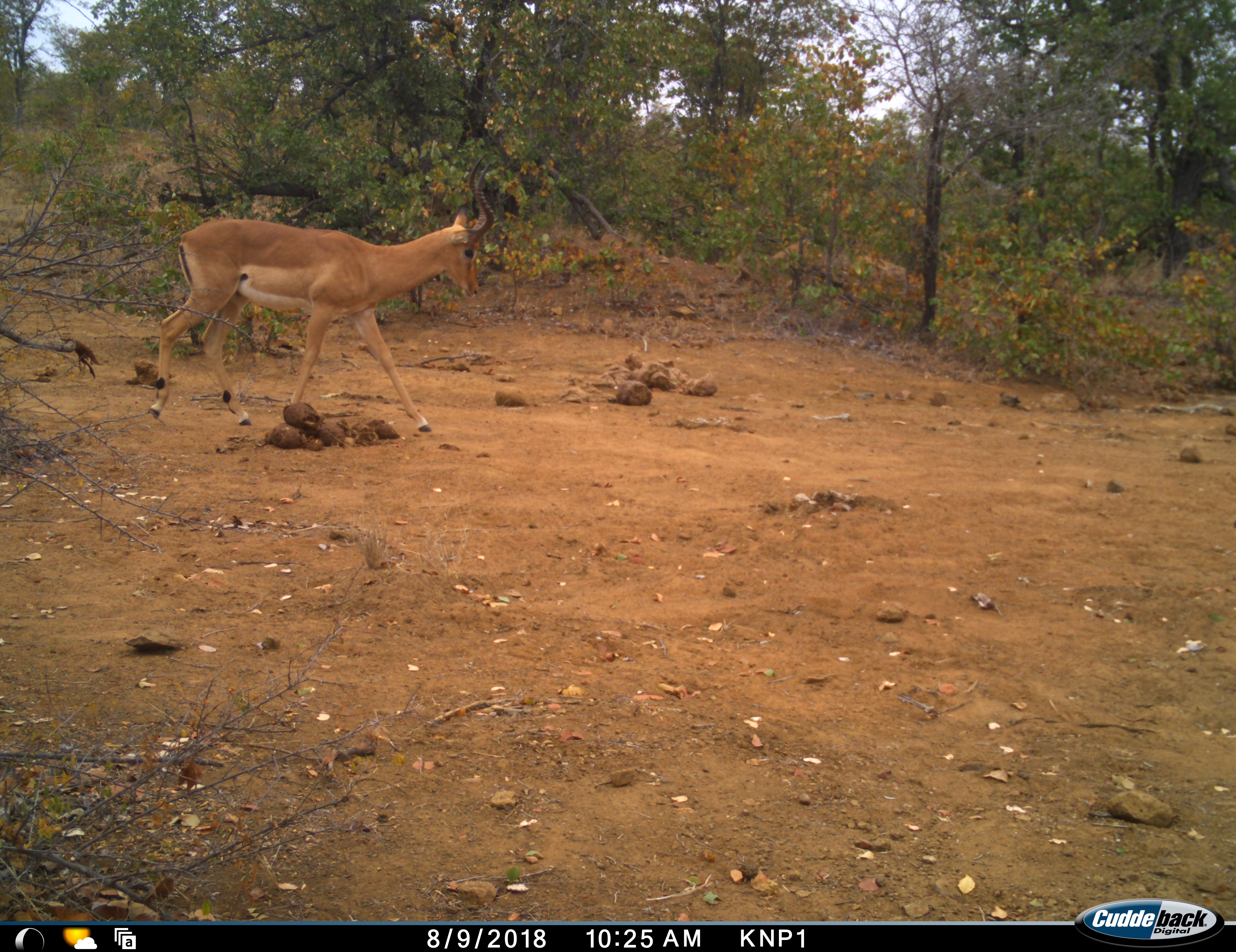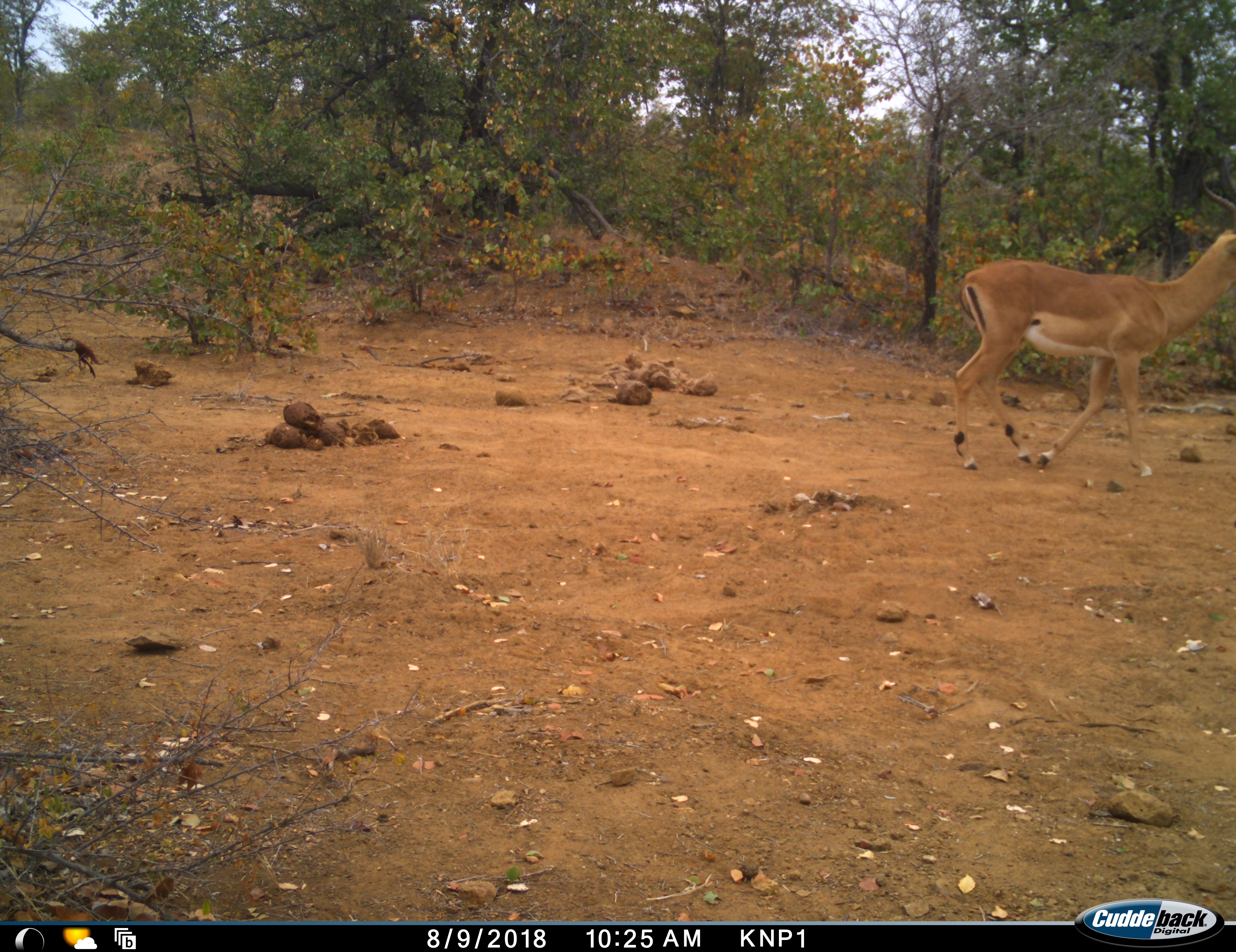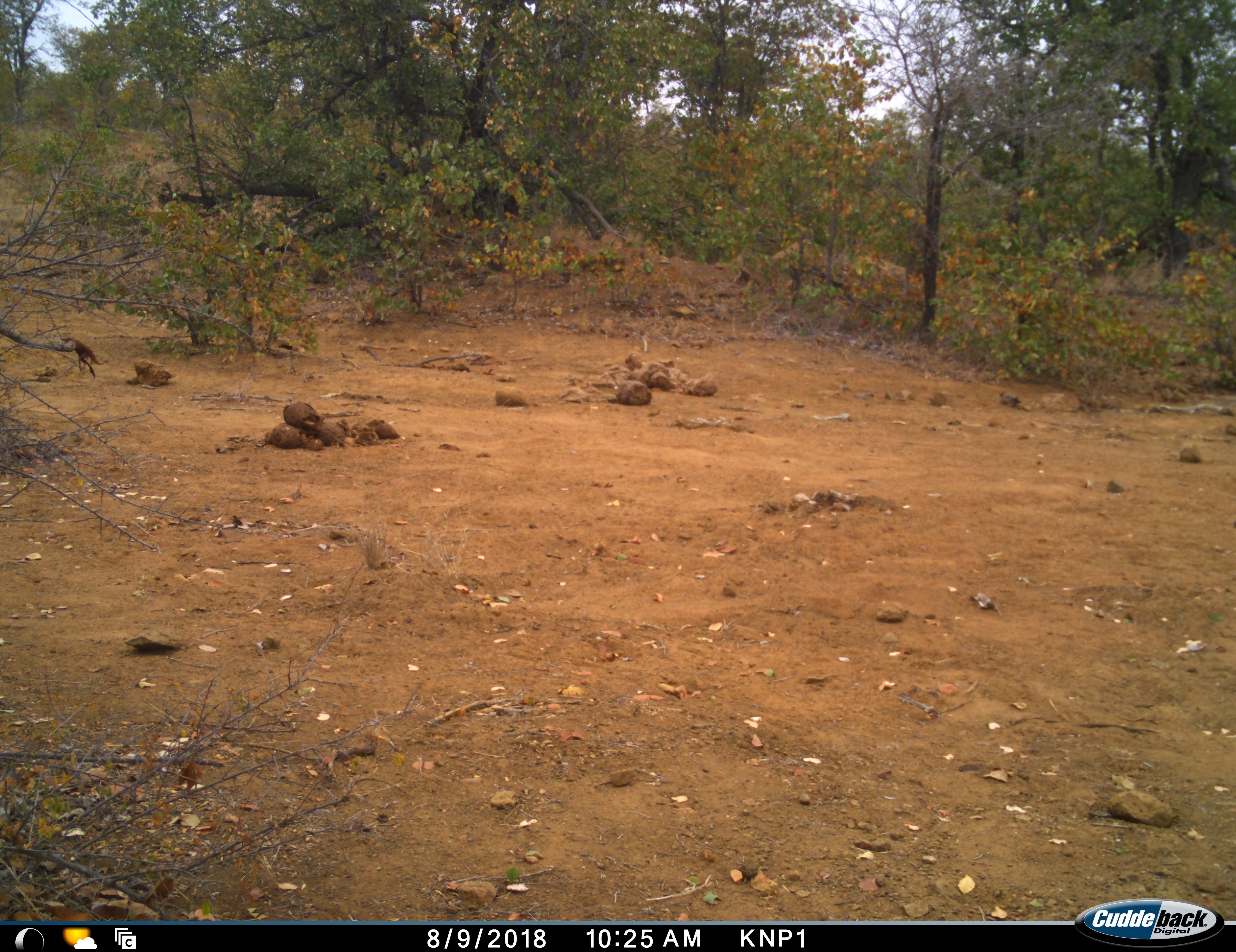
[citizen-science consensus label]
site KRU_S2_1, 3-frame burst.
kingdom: Animalia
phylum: Chordata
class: Mammalia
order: Artiodactyla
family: Bovidae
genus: Aepyceros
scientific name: Aepyceros melampus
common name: impala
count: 1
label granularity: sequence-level